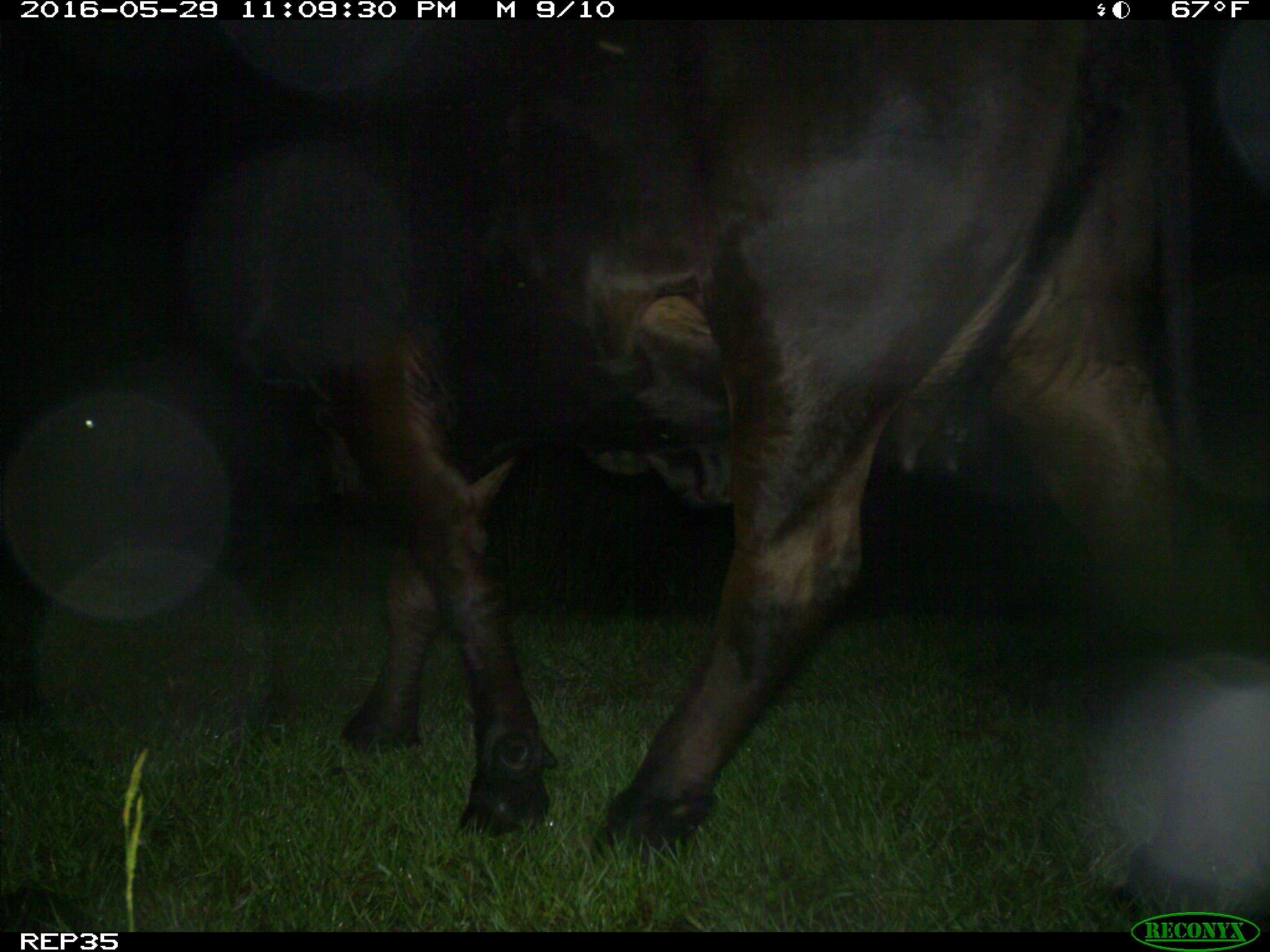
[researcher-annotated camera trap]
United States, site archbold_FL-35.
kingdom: Animalia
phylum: Chordata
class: Mammalia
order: Artiodactyla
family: Bovidae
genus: Bos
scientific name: Bos taurus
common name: domestic cow